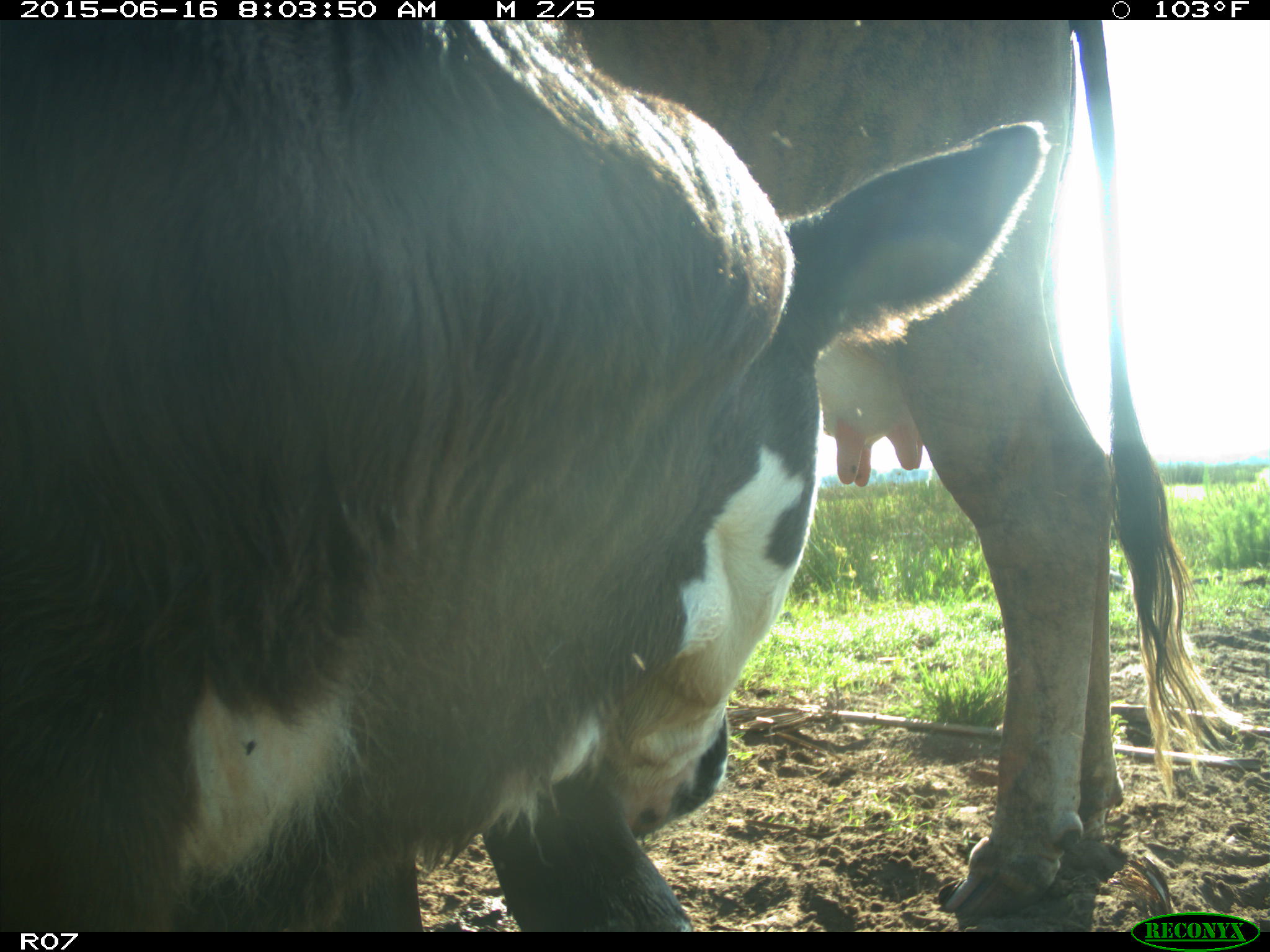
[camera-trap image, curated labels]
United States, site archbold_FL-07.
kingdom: Animalia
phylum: Chordata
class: Mammalia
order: Artiodactyla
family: Bovidae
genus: Bos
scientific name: Bos taurus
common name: domestic cow